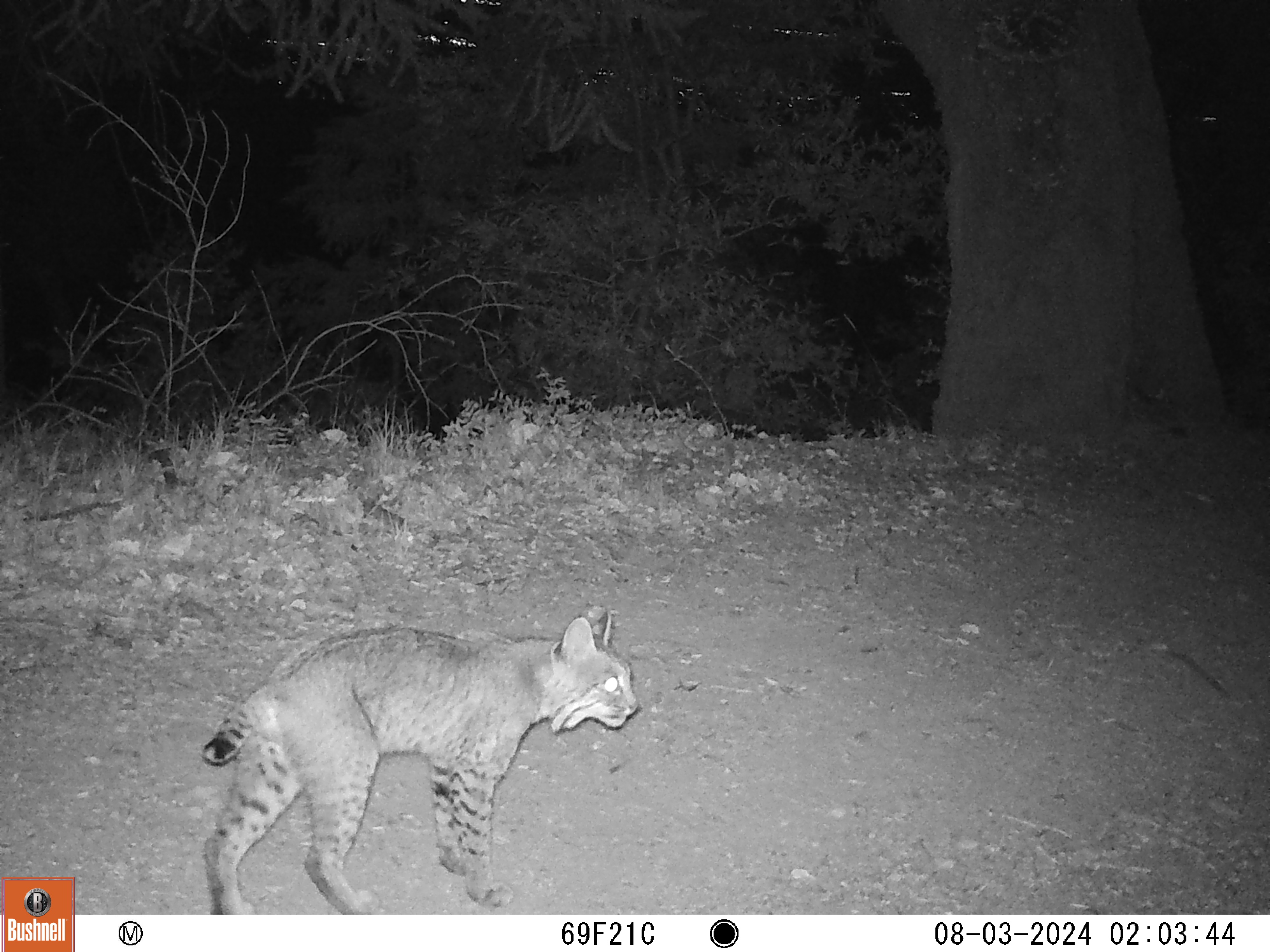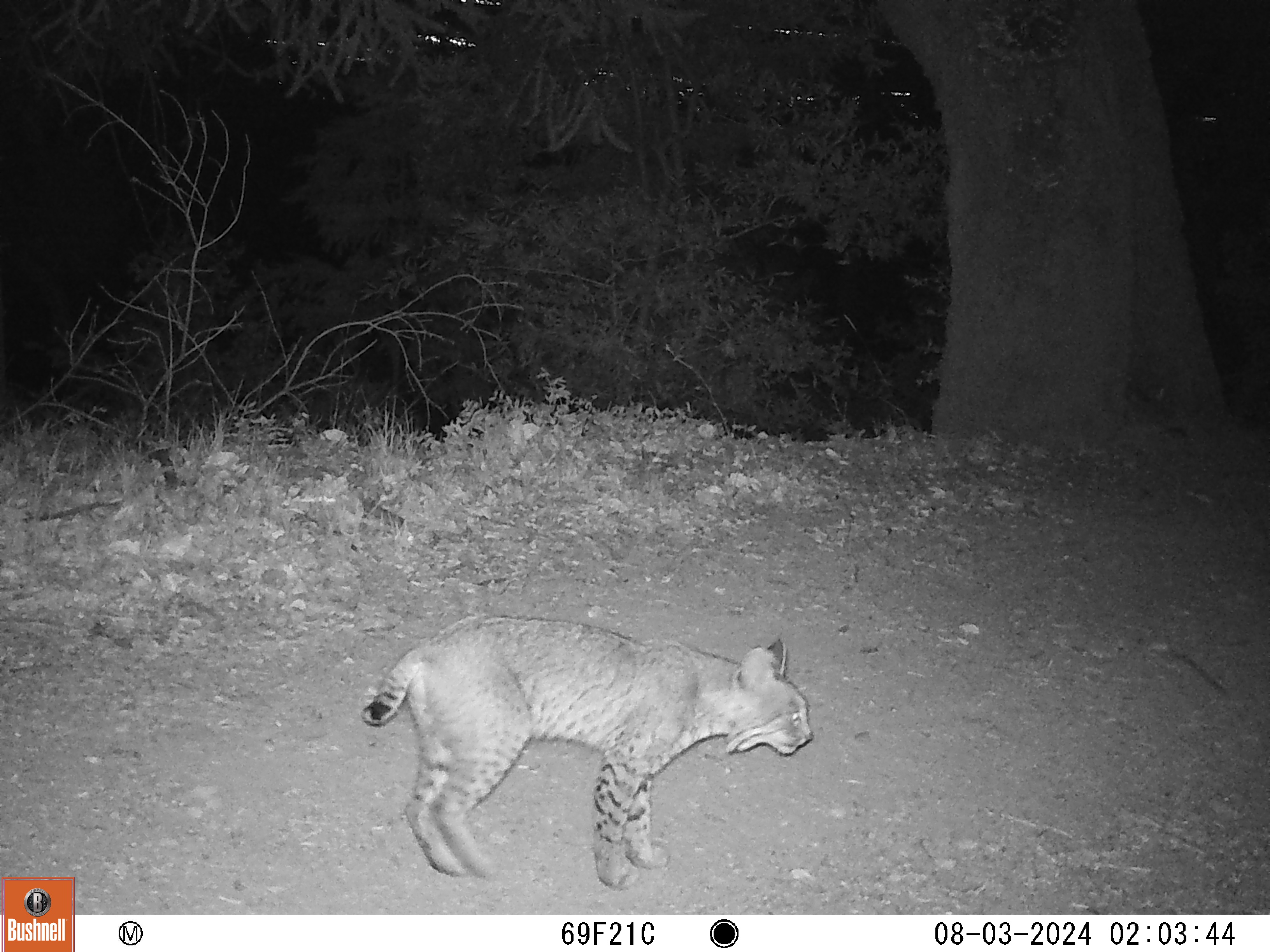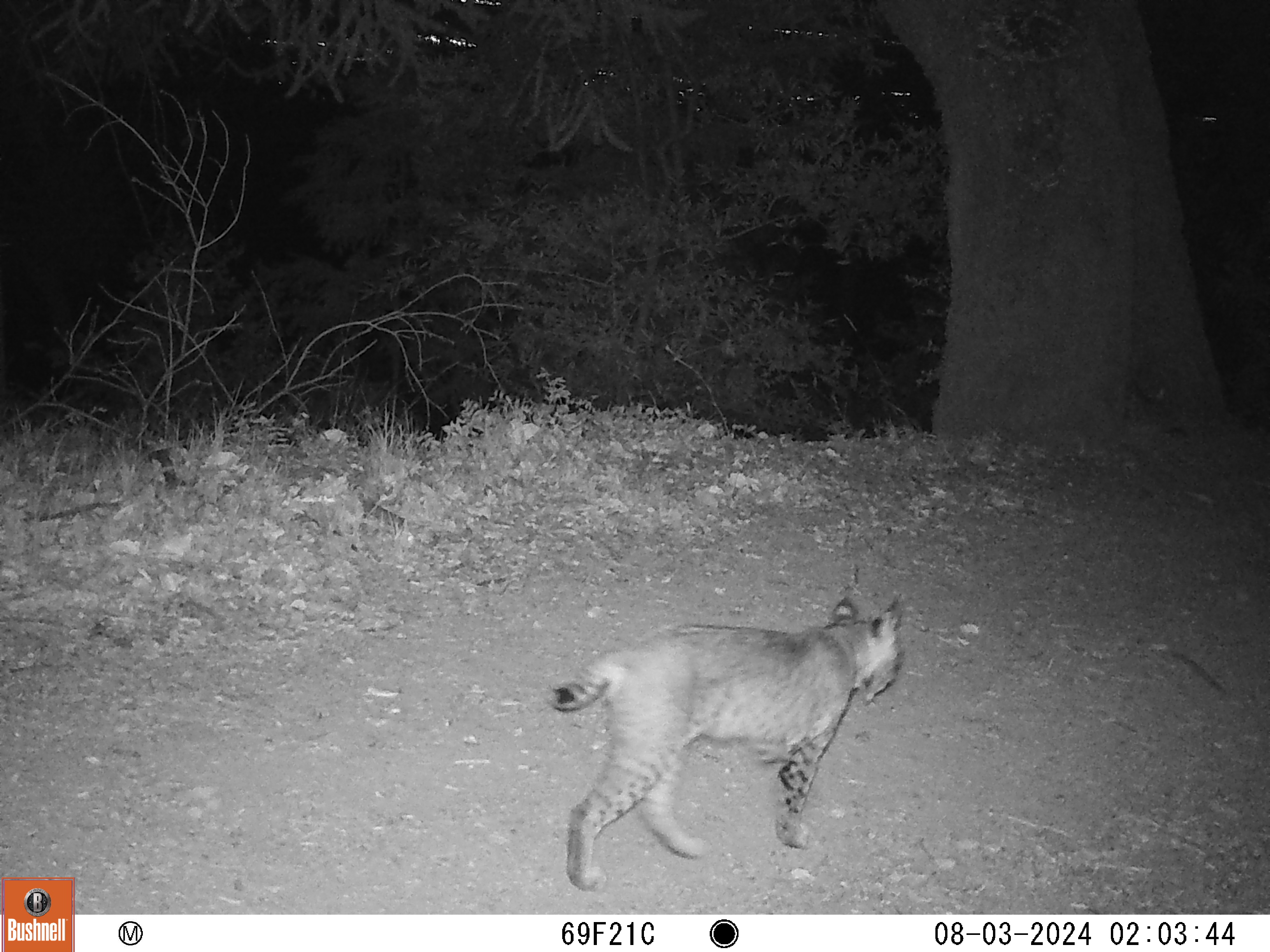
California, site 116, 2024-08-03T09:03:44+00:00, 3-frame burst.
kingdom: Animalia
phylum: Chordata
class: Mammalia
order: Carnivora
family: Felidae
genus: Lynx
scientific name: Lynx rufus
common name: bobcat